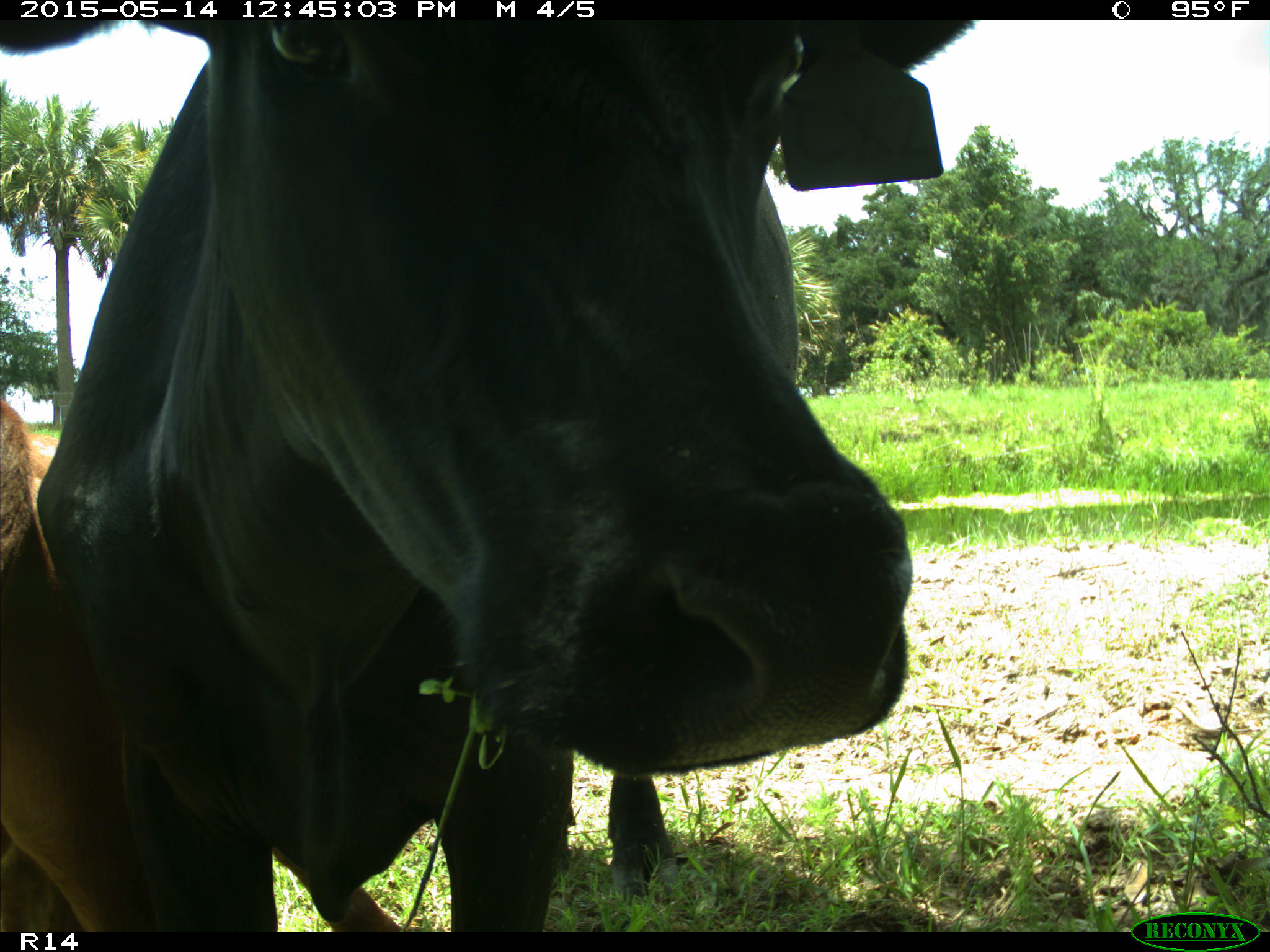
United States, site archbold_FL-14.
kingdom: Animalia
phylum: Chordata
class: Mammalia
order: Artiodactyla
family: Bovidae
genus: Bos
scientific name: Bos taurus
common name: domestic cow